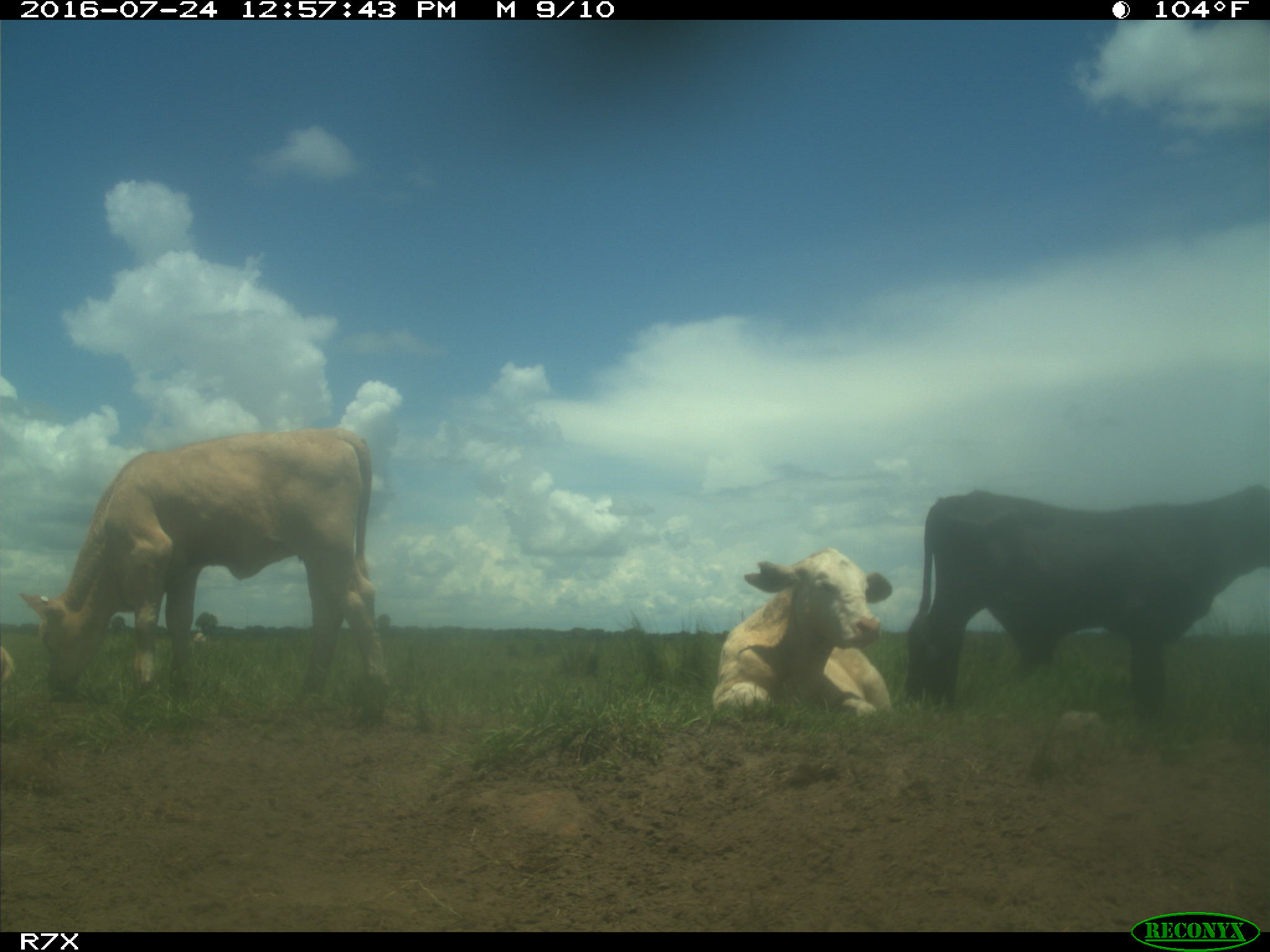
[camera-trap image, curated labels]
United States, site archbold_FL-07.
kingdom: Animalia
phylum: Chordata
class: Mammalia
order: Artiodactyla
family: Bovidae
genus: Bos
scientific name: Bos taurus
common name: domestic cow